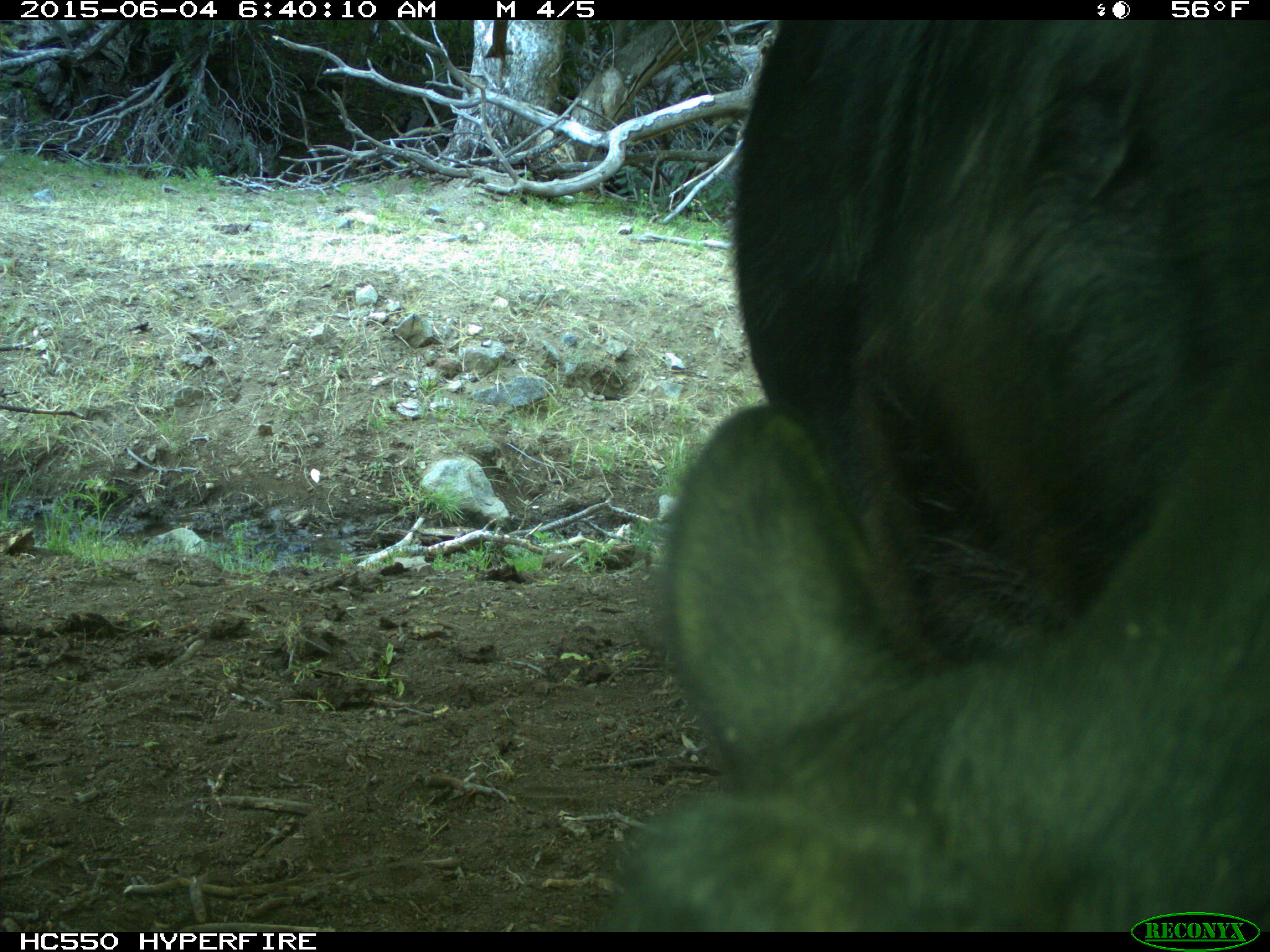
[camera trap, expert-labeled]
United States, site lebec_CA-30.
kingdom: Animalia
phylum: Chordata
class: Mammalia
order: Artiodactyla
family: Bovidae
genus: Bos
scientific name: Bos taurus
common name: domestic cow